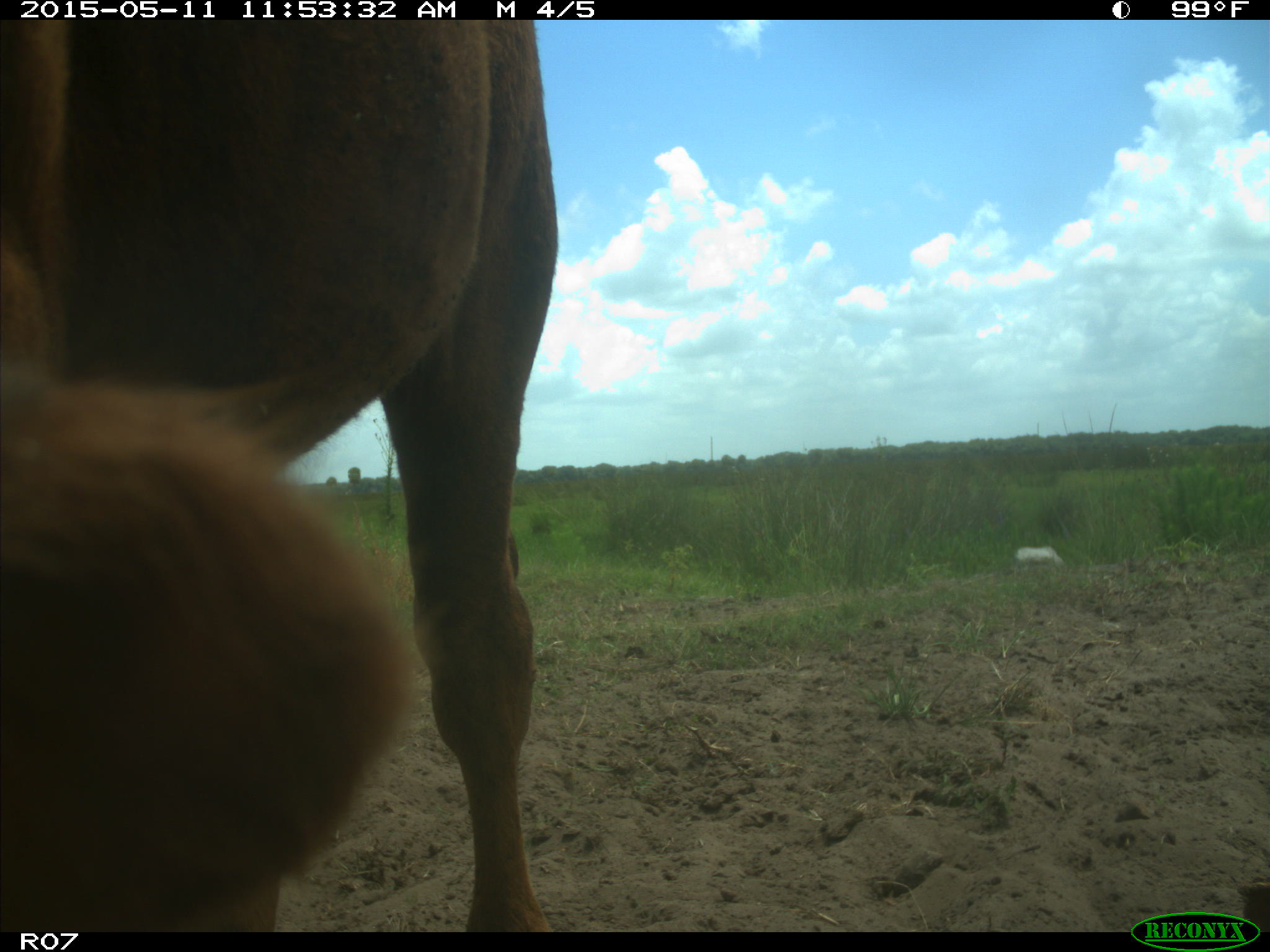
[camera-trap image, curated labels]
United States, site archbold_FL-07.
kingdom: Animalia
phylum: Chordata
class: Mammalia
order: Artiodactyla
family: Bovidae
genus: Bos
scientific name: Bos taurus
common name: domestic cow